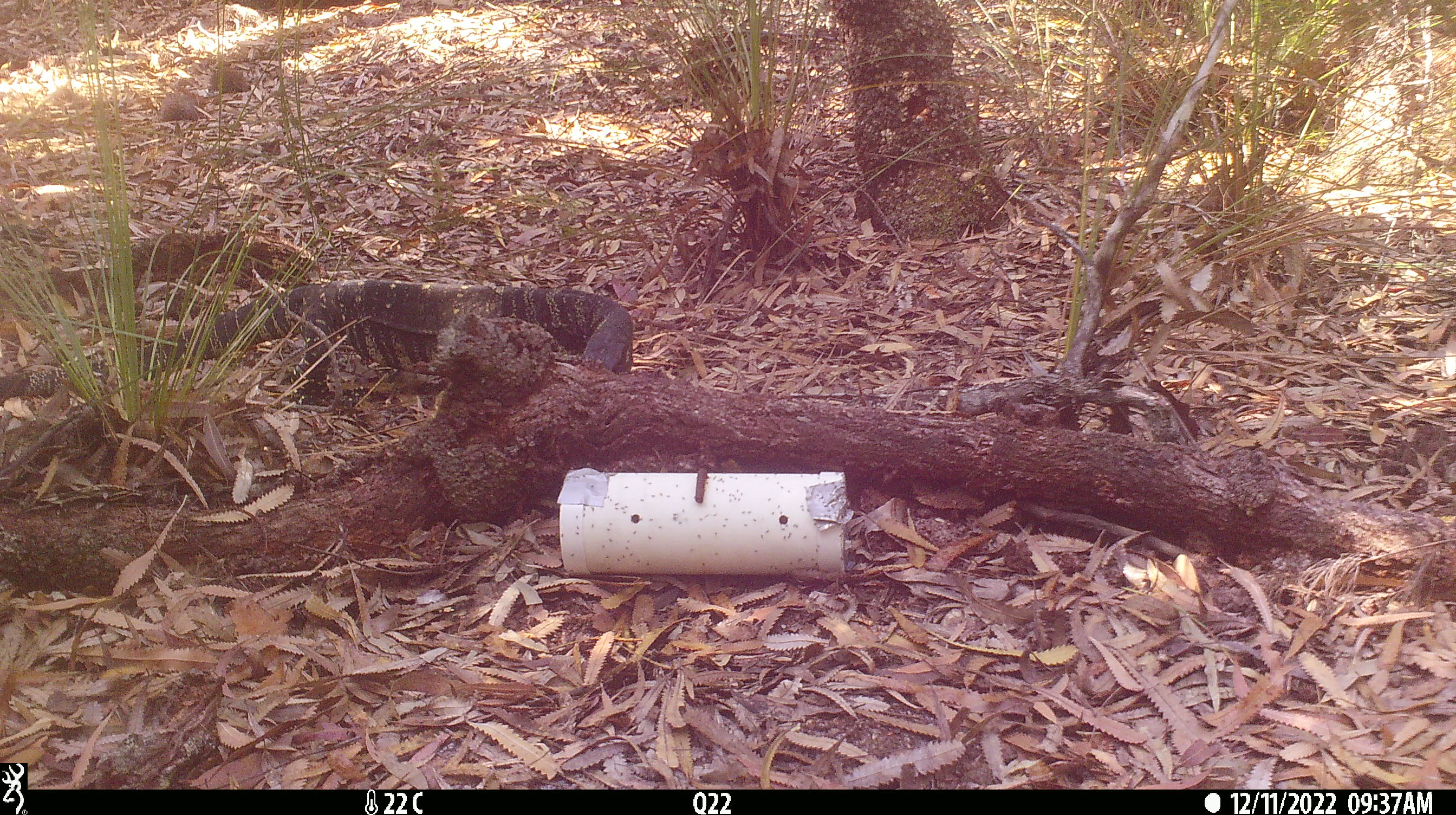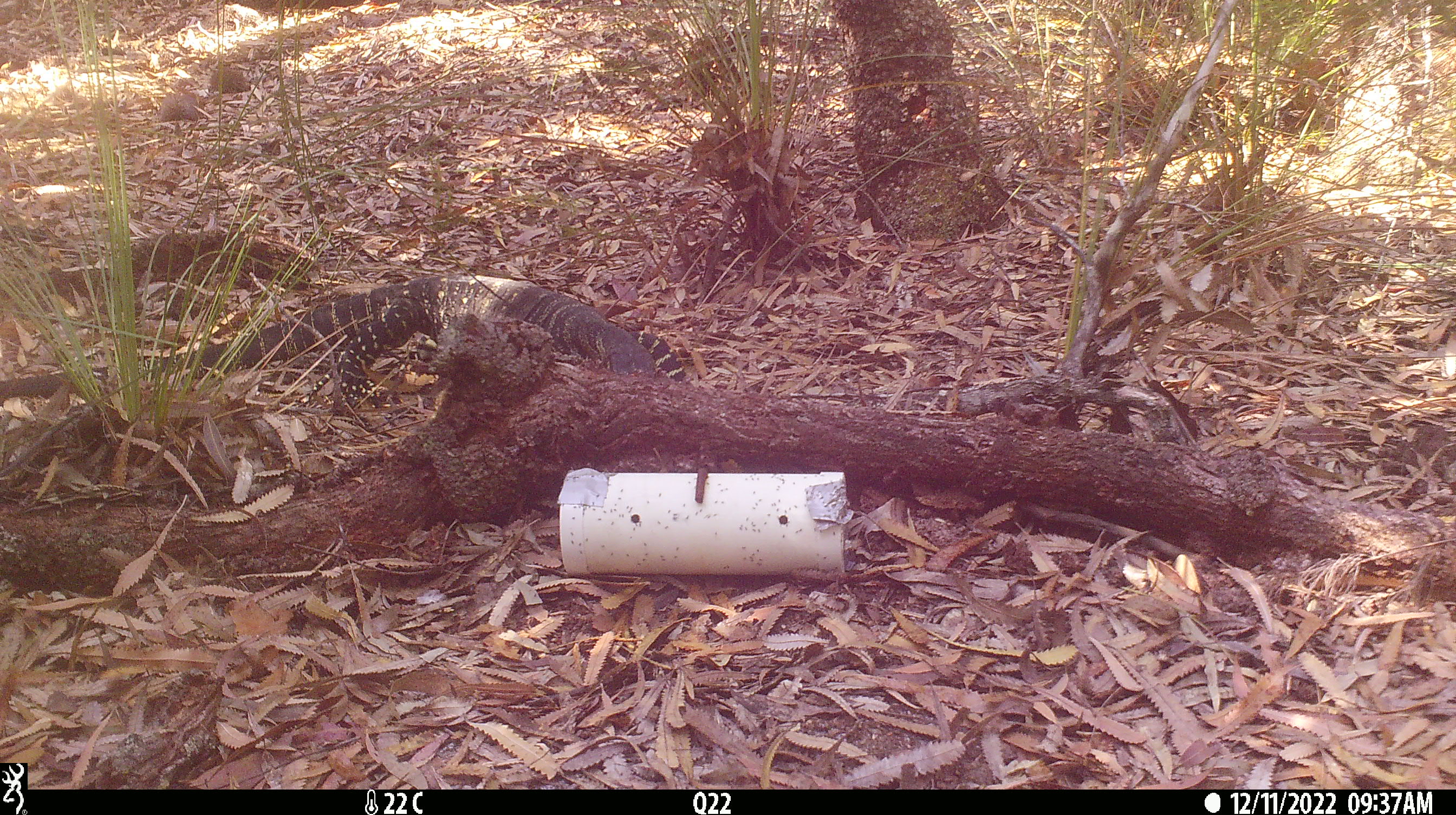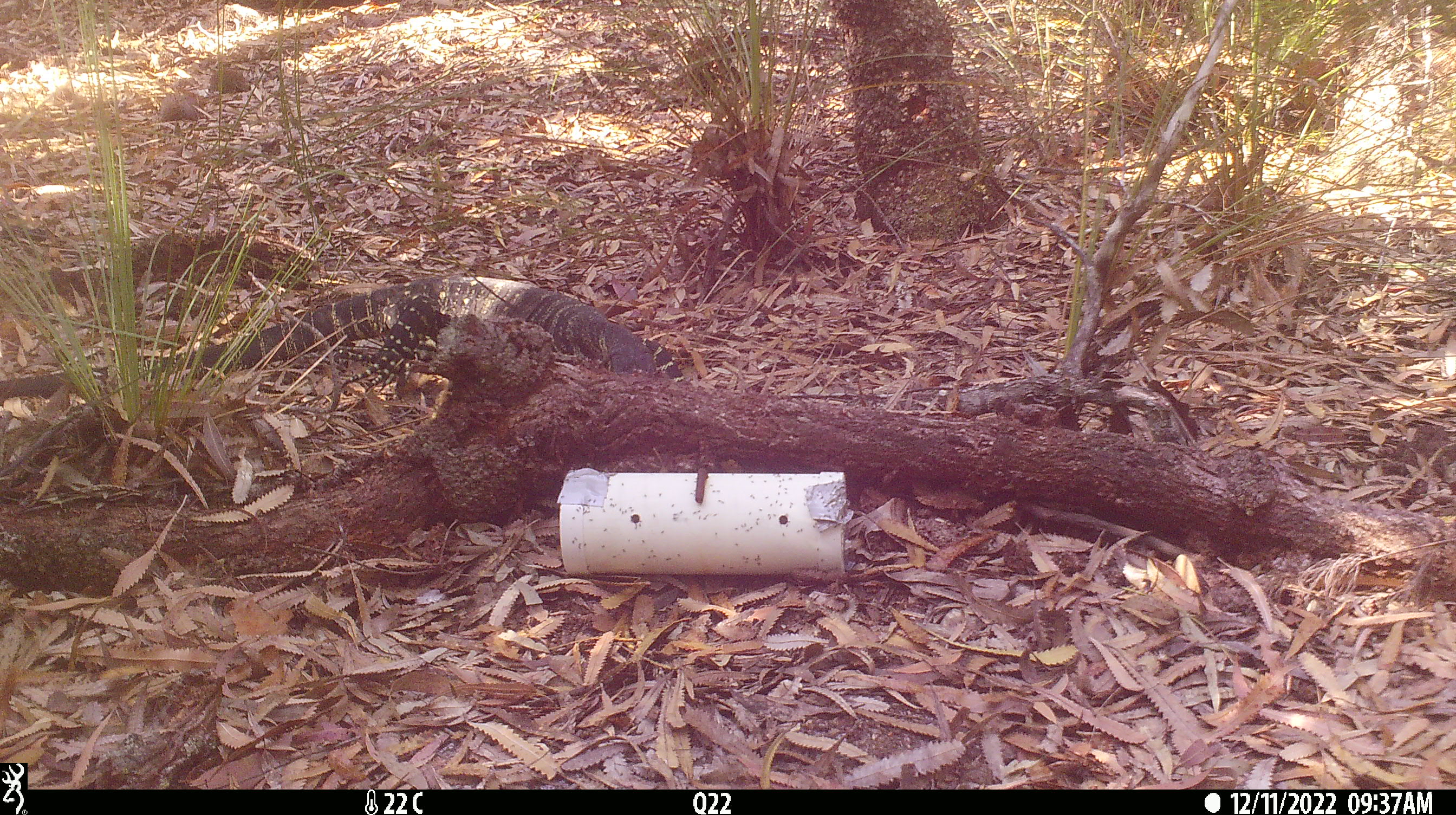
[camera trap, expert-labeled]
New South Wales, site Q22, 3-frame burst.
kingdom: Animalia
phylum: Chordata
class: Reptilia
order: Squamata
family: Varanidae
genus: Varanus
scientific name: Varanus varius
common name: lace monitor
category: goanna